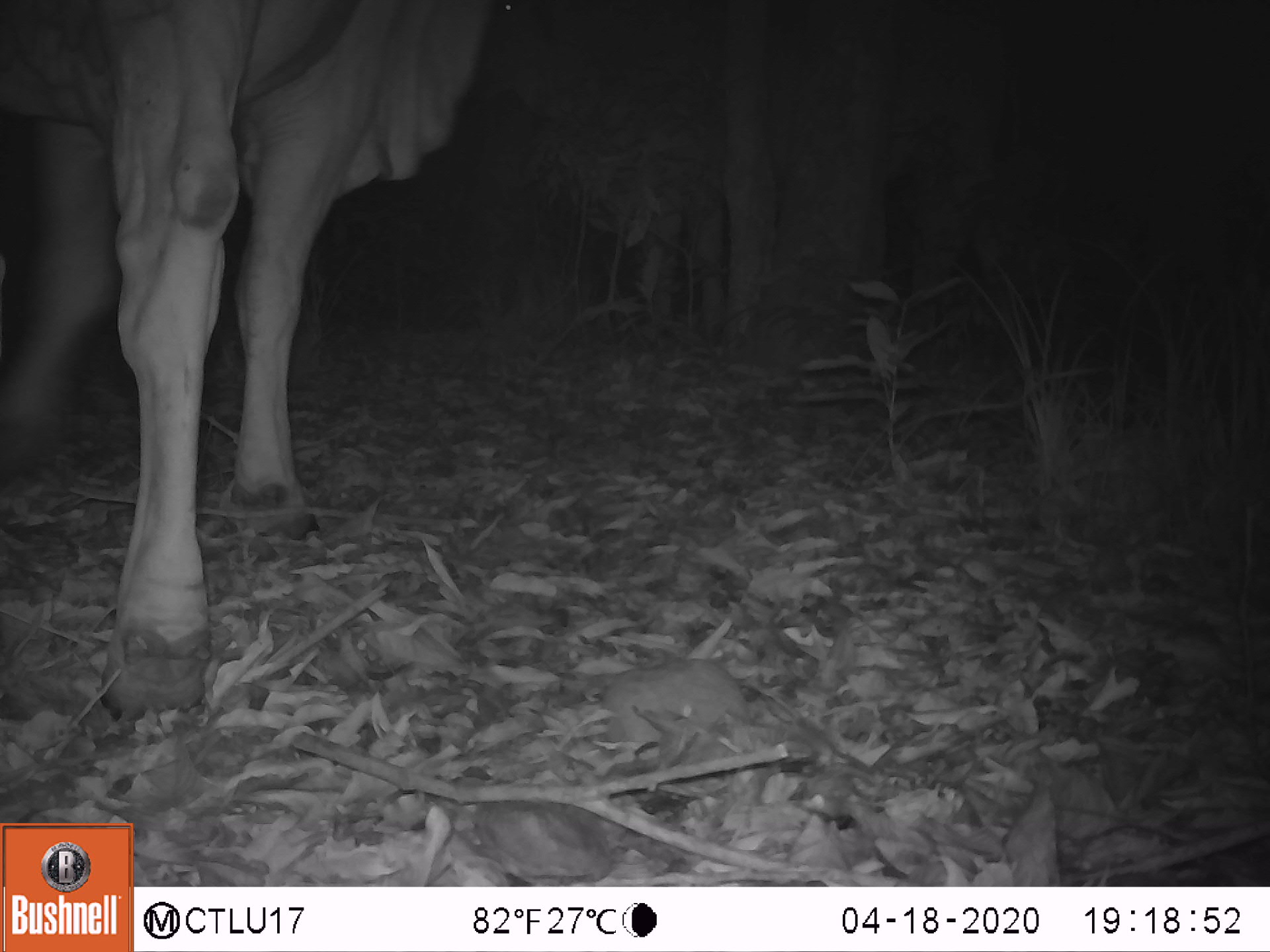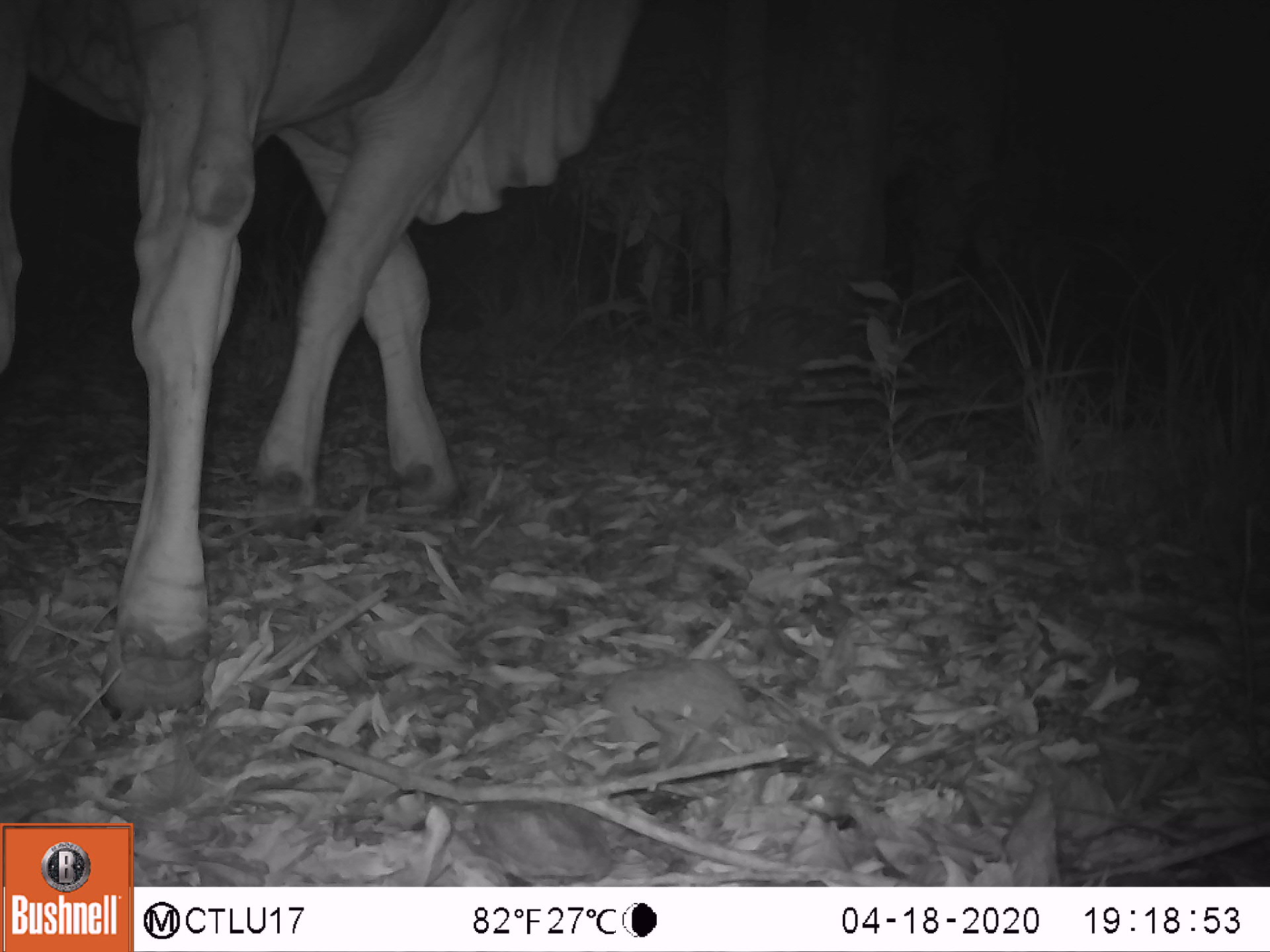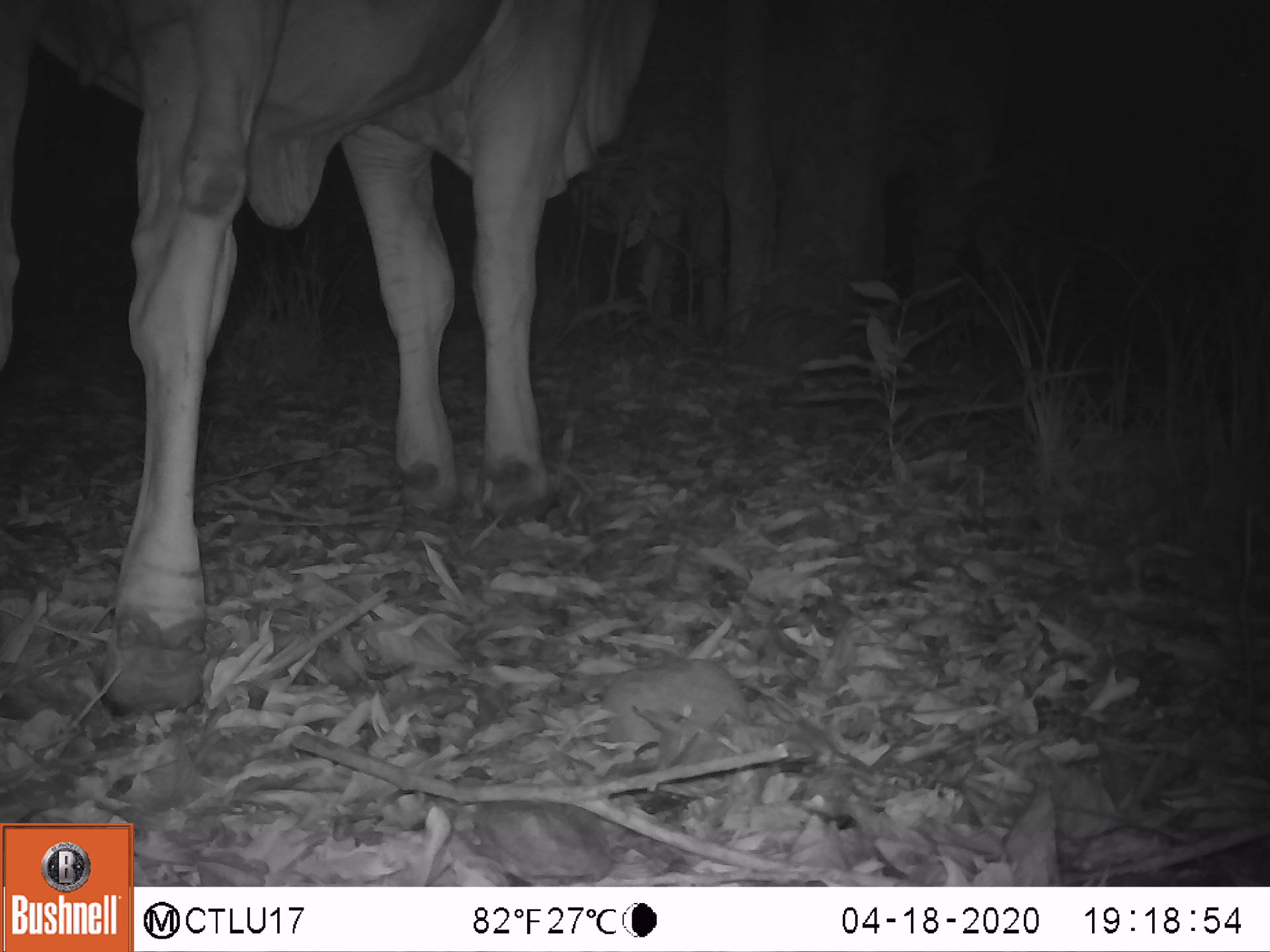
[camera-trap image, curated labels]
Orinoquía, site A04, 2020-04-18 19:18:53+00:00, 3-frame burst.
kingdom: Animalia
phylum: Chordata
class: Mammalia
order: Artiodactyla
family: Bovidae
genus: Bos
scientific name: Bos taurus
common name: cow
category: cattle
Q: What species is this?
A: Cattle (cow) (Bos taurus).